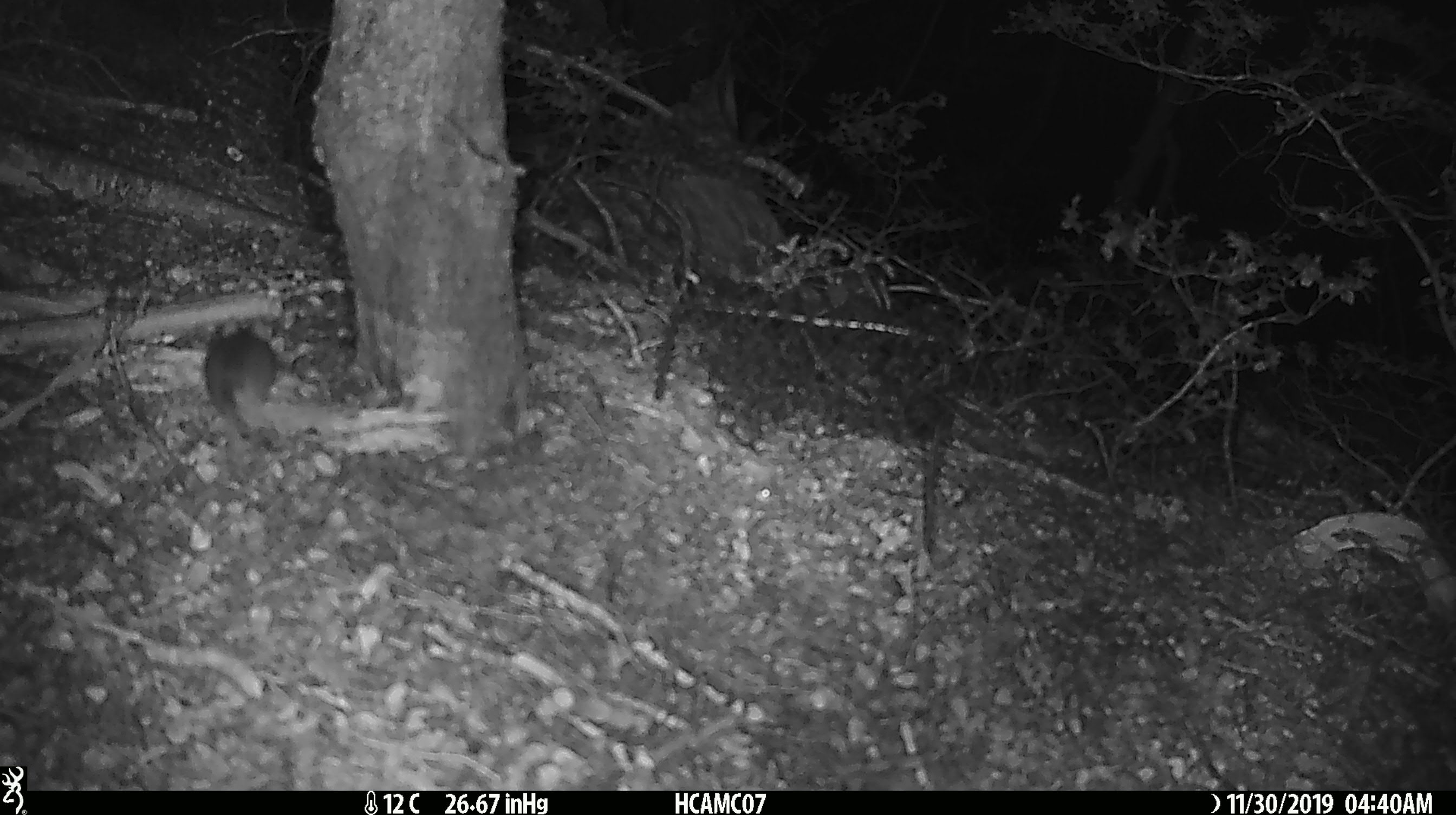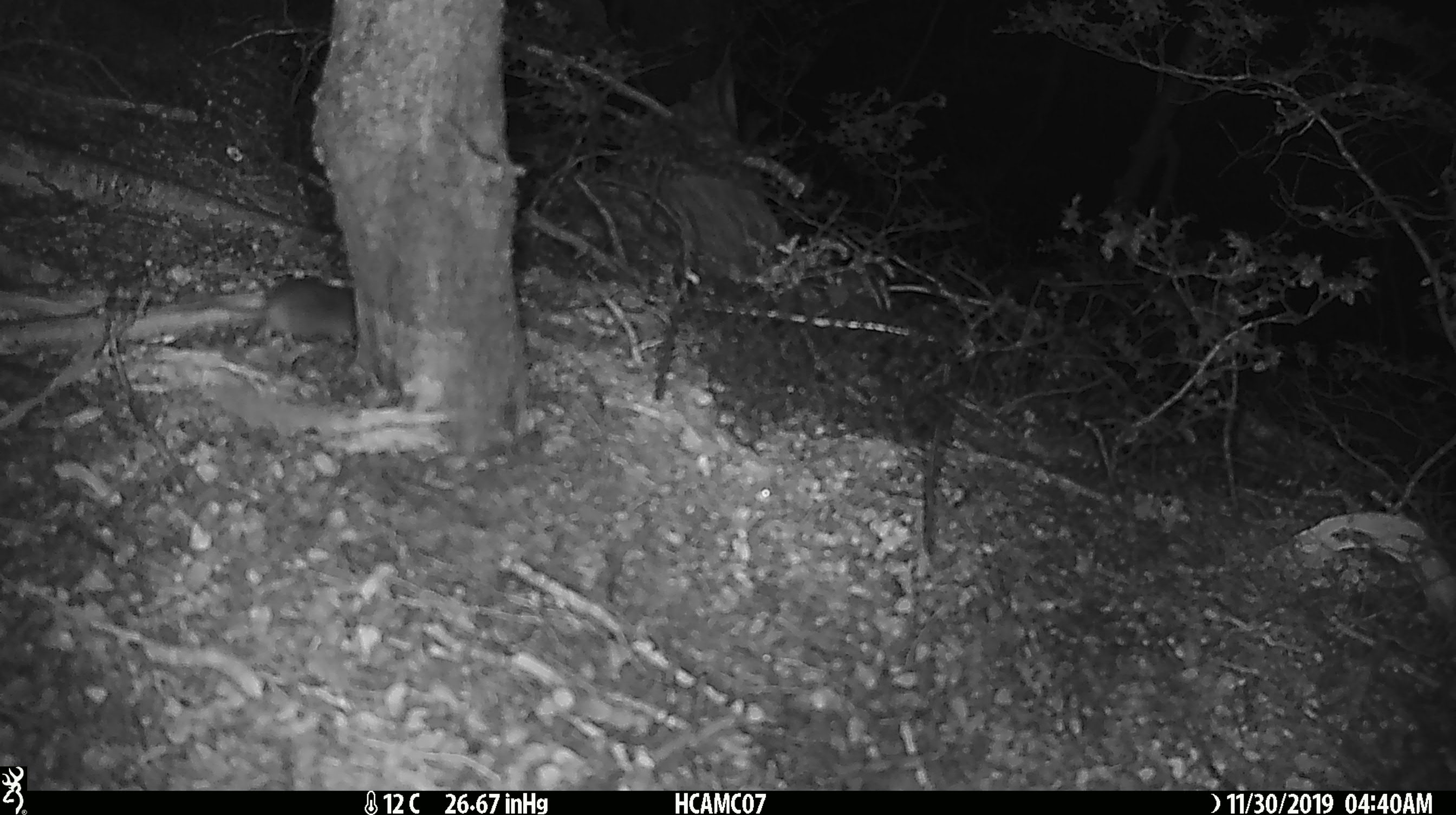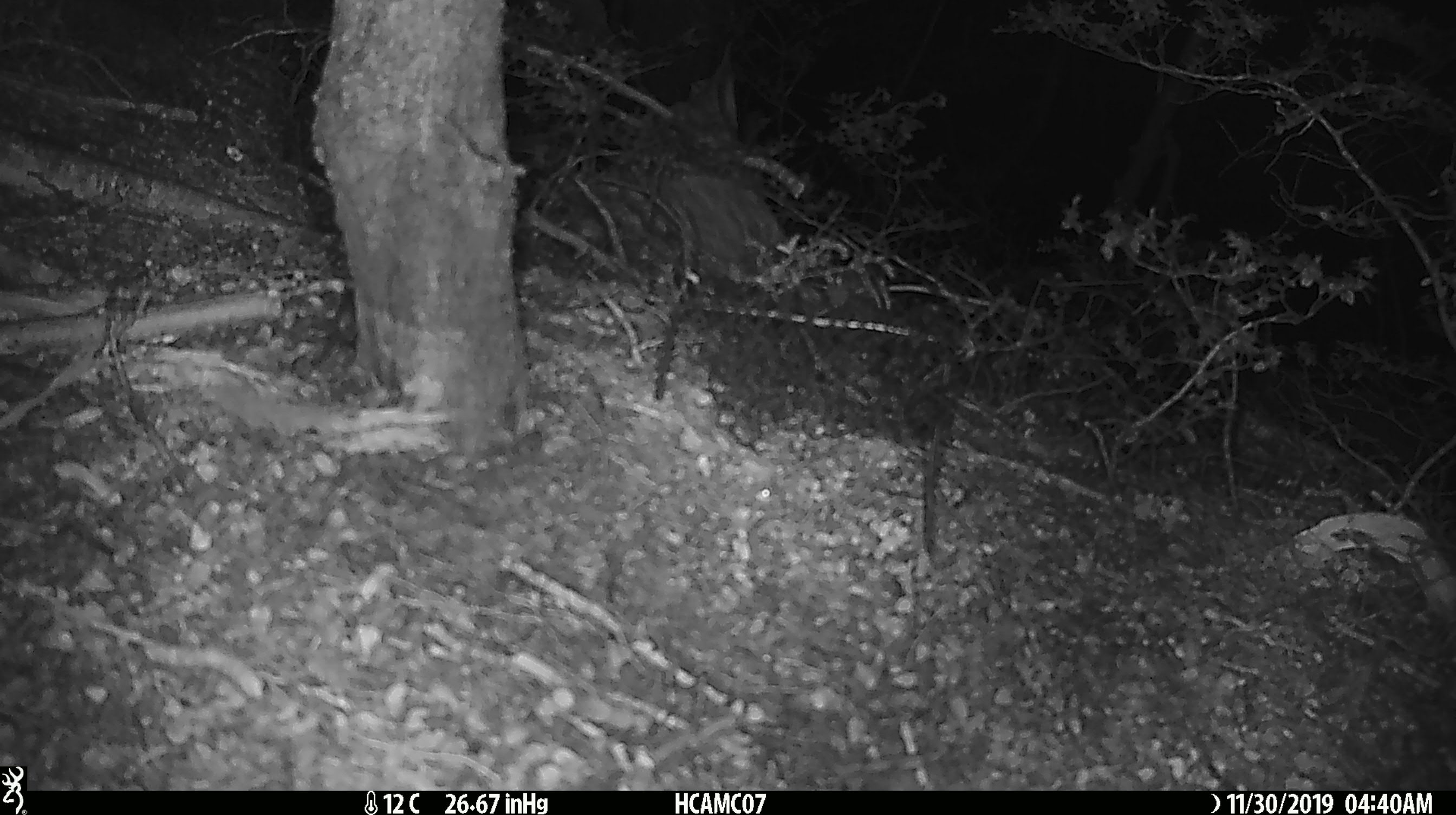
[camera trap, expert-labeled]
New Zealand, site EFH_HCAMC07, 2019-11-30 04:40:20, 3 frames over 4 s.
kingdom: Animalia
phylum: Chordata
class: Mammalia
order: Rodentia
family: Muridae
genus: Mus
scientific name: Mus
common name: mouse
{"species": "mouse (Mus)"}